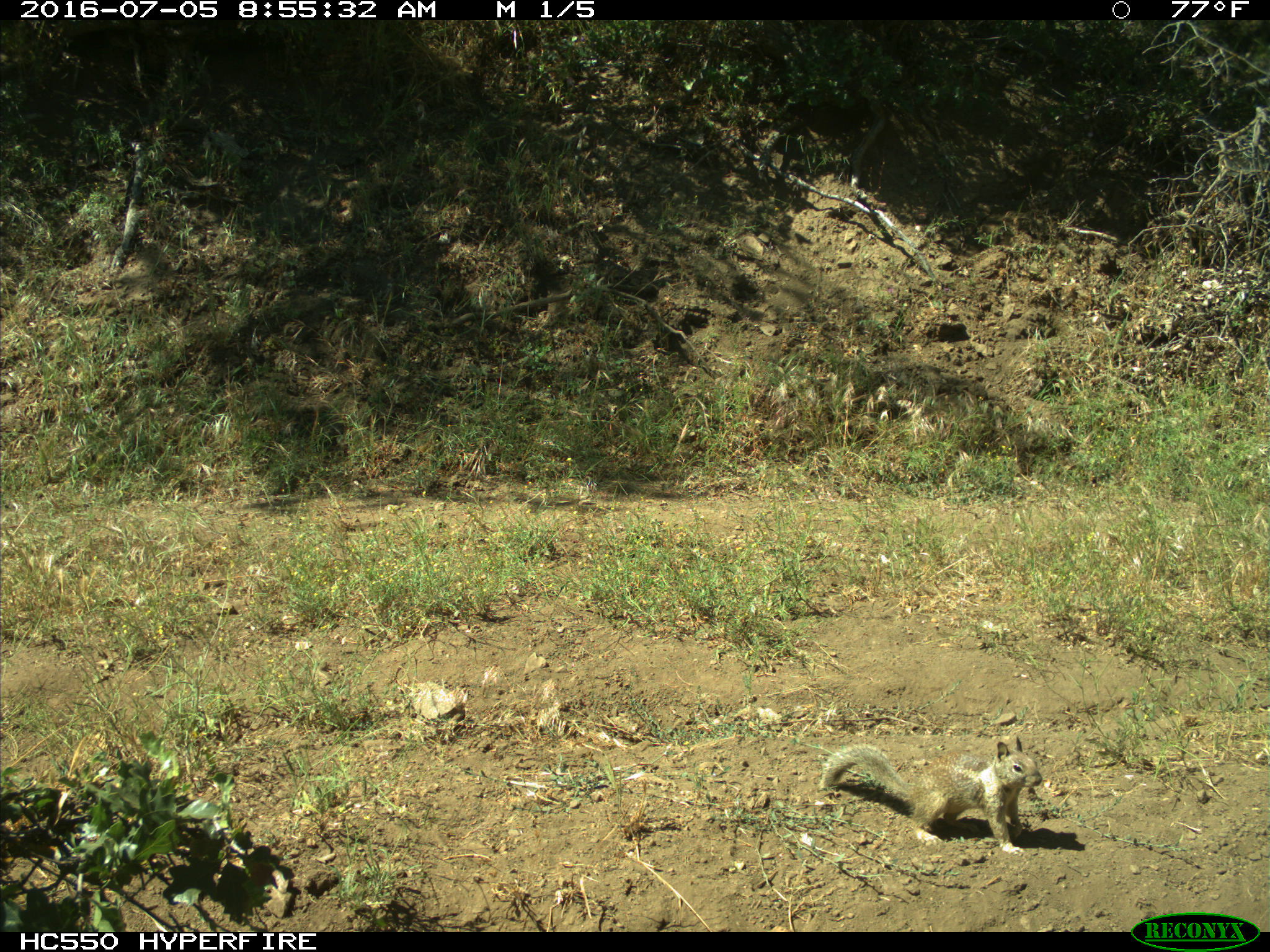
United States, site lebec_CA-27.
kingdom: Animalia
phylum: Chordata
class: Mammalia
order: Rodentia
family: Sciuridae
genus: Otospermophilus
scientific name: Otospermophilus beecheyi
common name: california ground squirrel